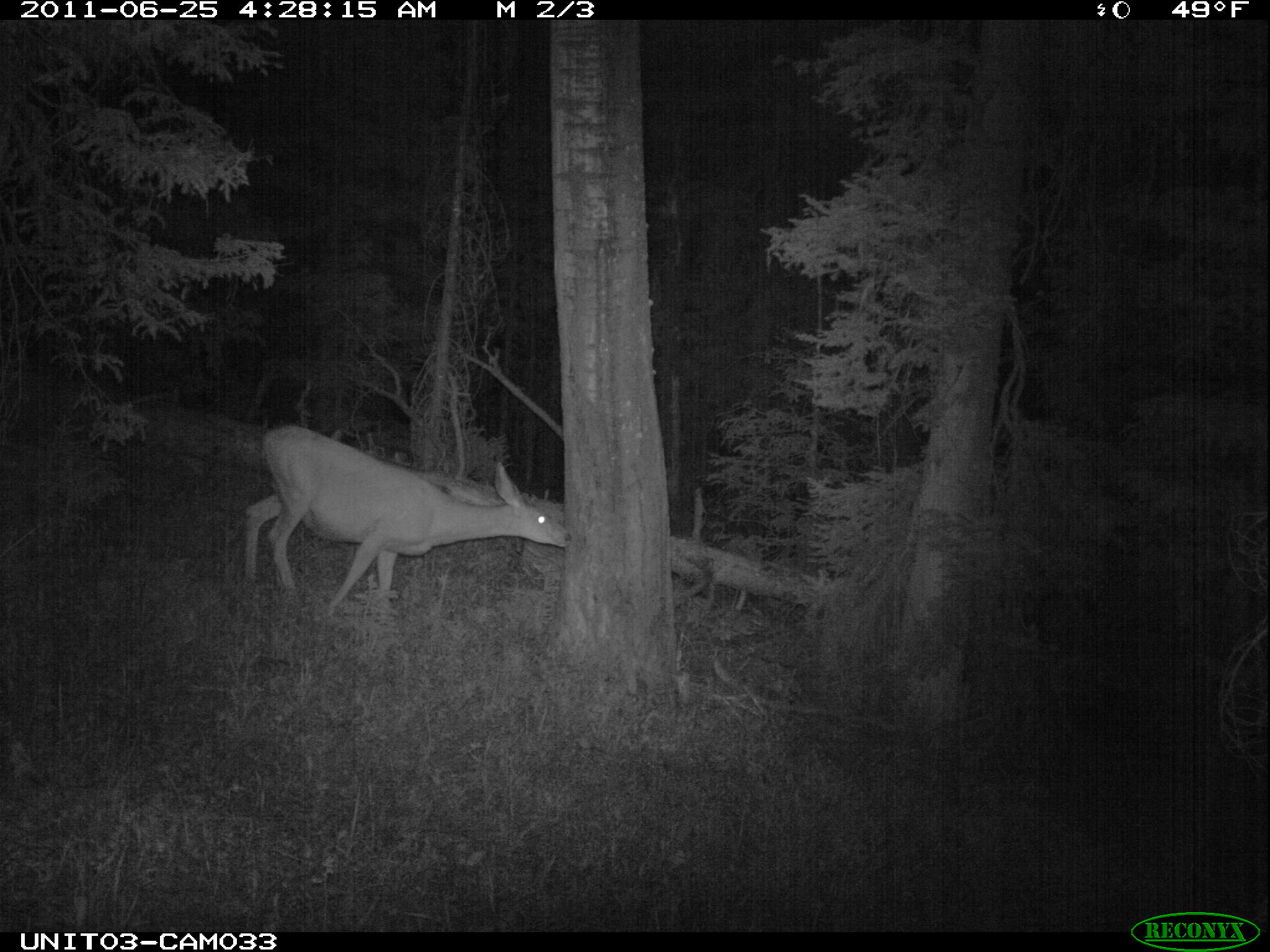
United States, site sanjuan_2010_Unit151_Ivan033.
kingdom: Animalia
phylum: Chordata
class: Mammalia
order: Artiodactyla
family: Cervidae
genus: Odocoileus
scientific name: Odocoileus hemionus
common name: mule deer